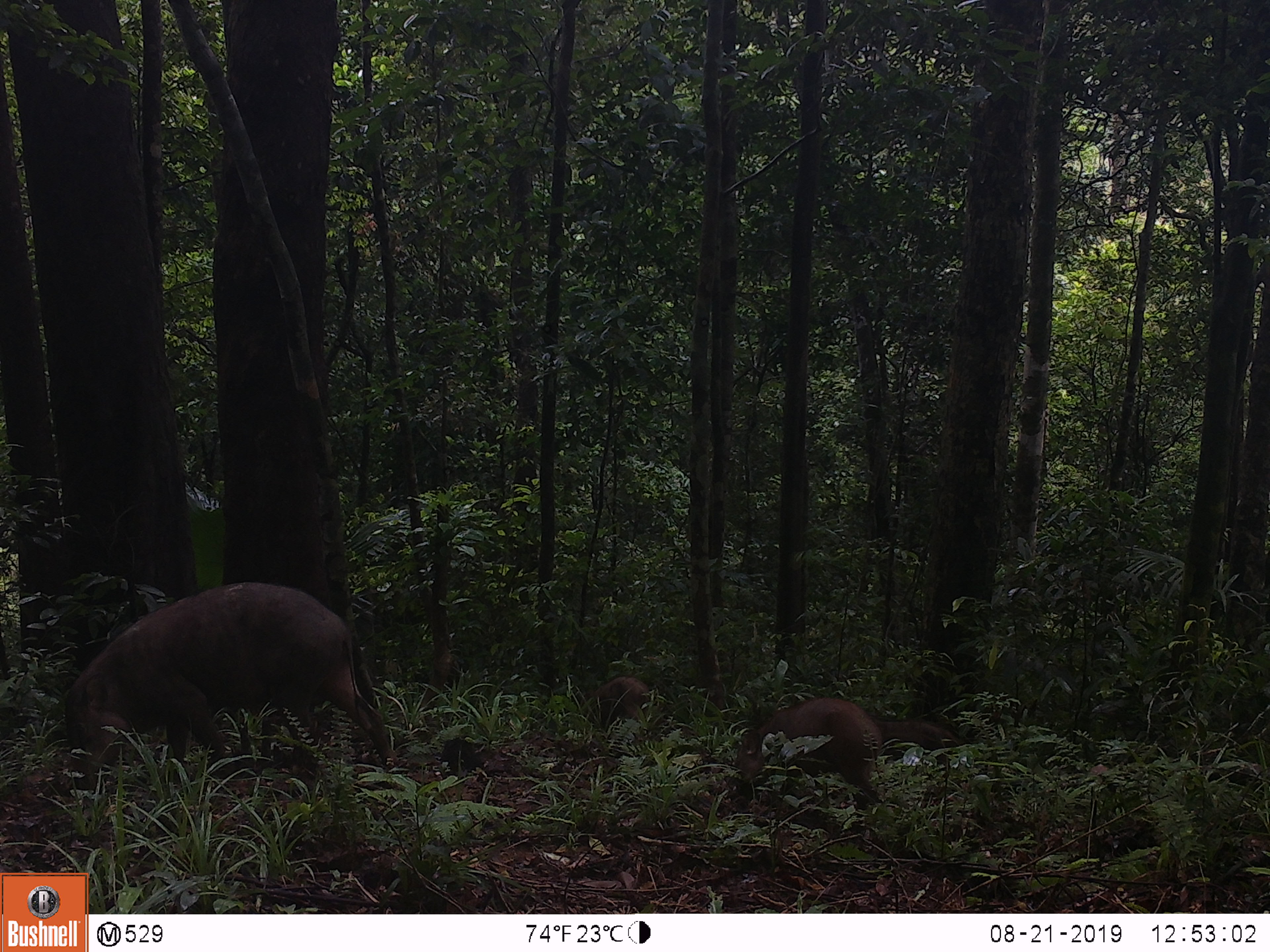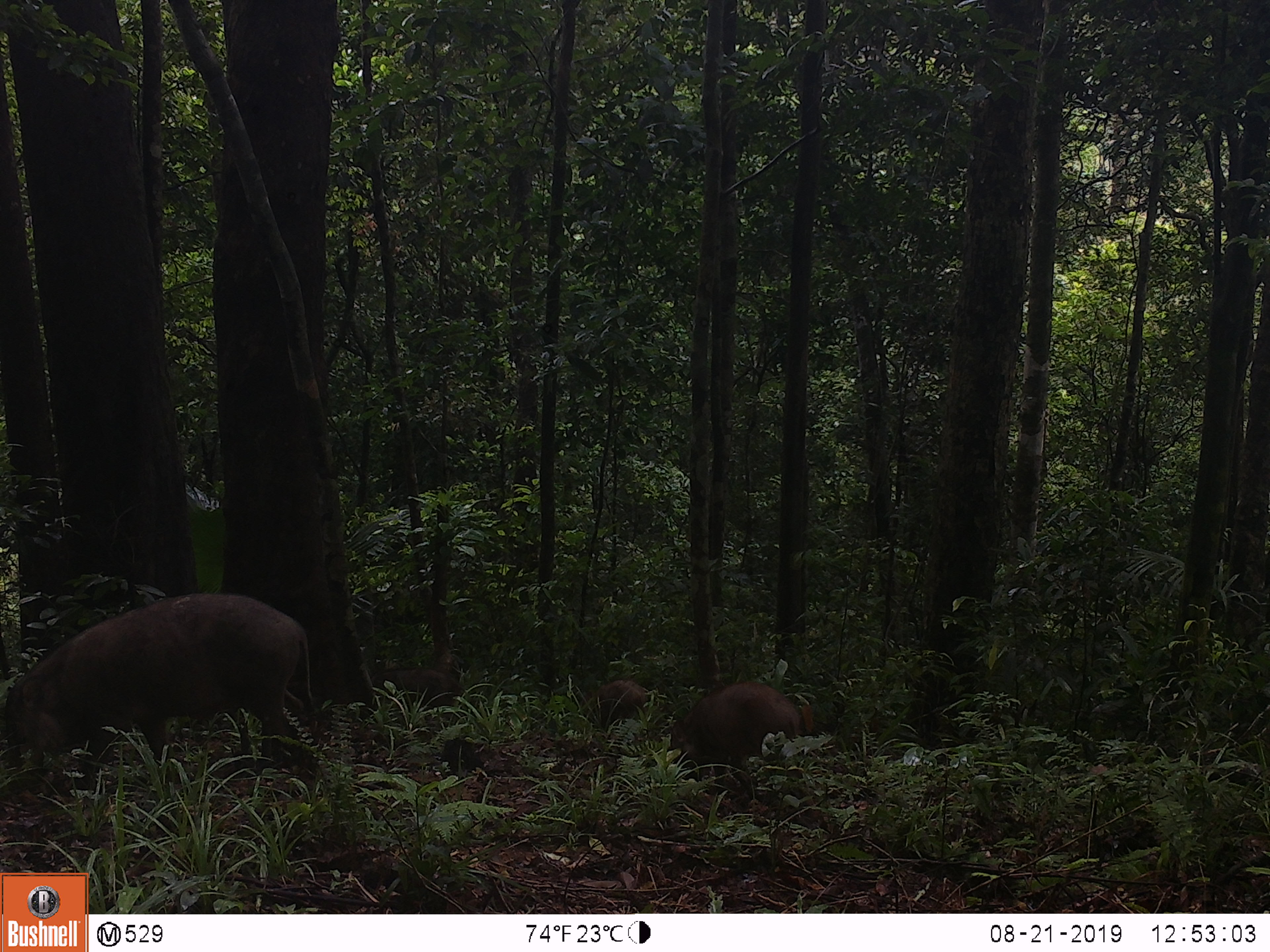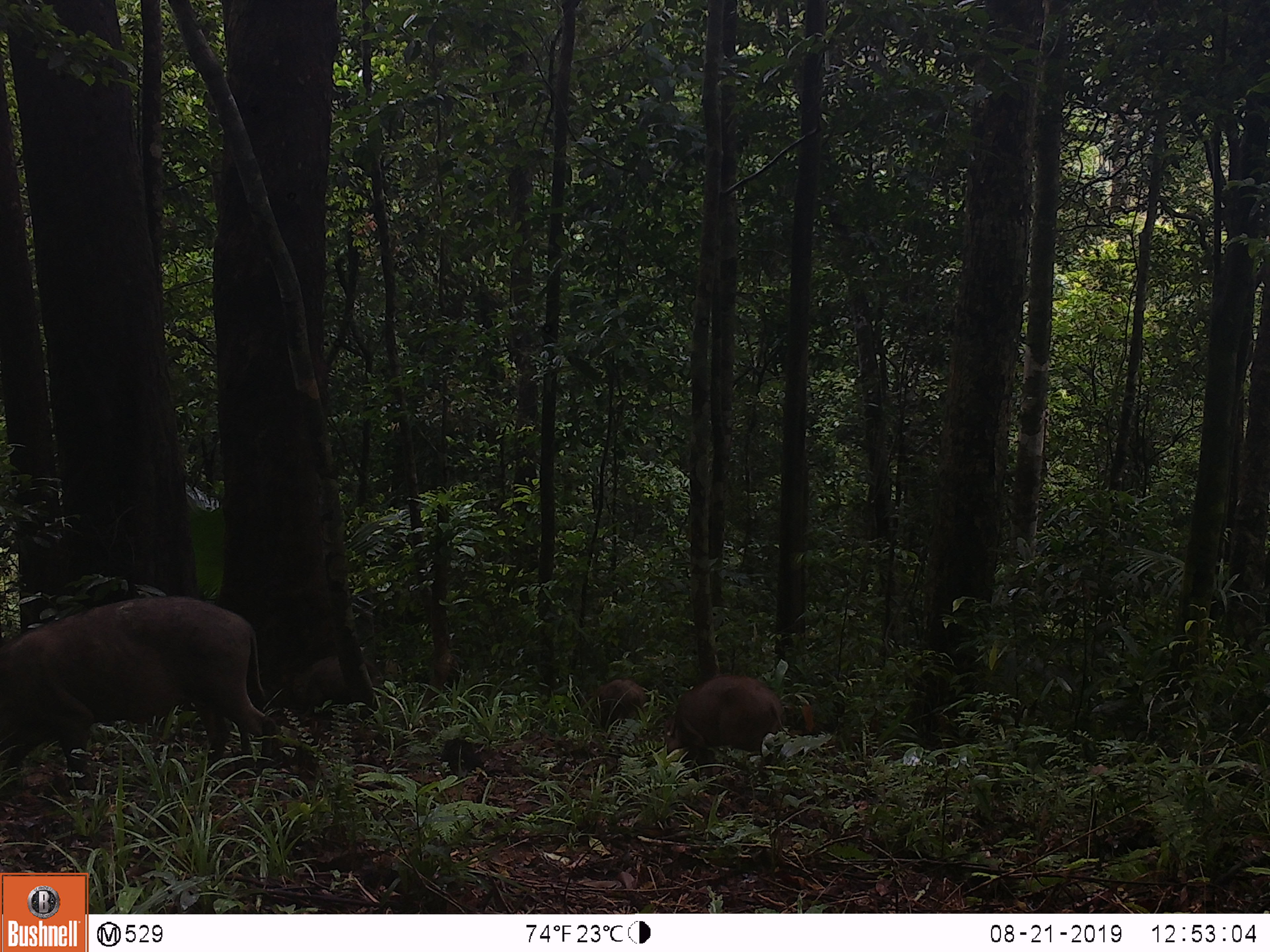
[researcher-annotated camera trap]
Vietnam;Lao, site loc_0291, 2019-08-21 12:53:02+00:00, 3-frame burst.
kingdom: Animalia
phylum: Chordata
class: Mammalia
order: Artiodactyla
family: Suidae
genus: Sus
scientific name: Sus scrofa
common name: eurasian wild pig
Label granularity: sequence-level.